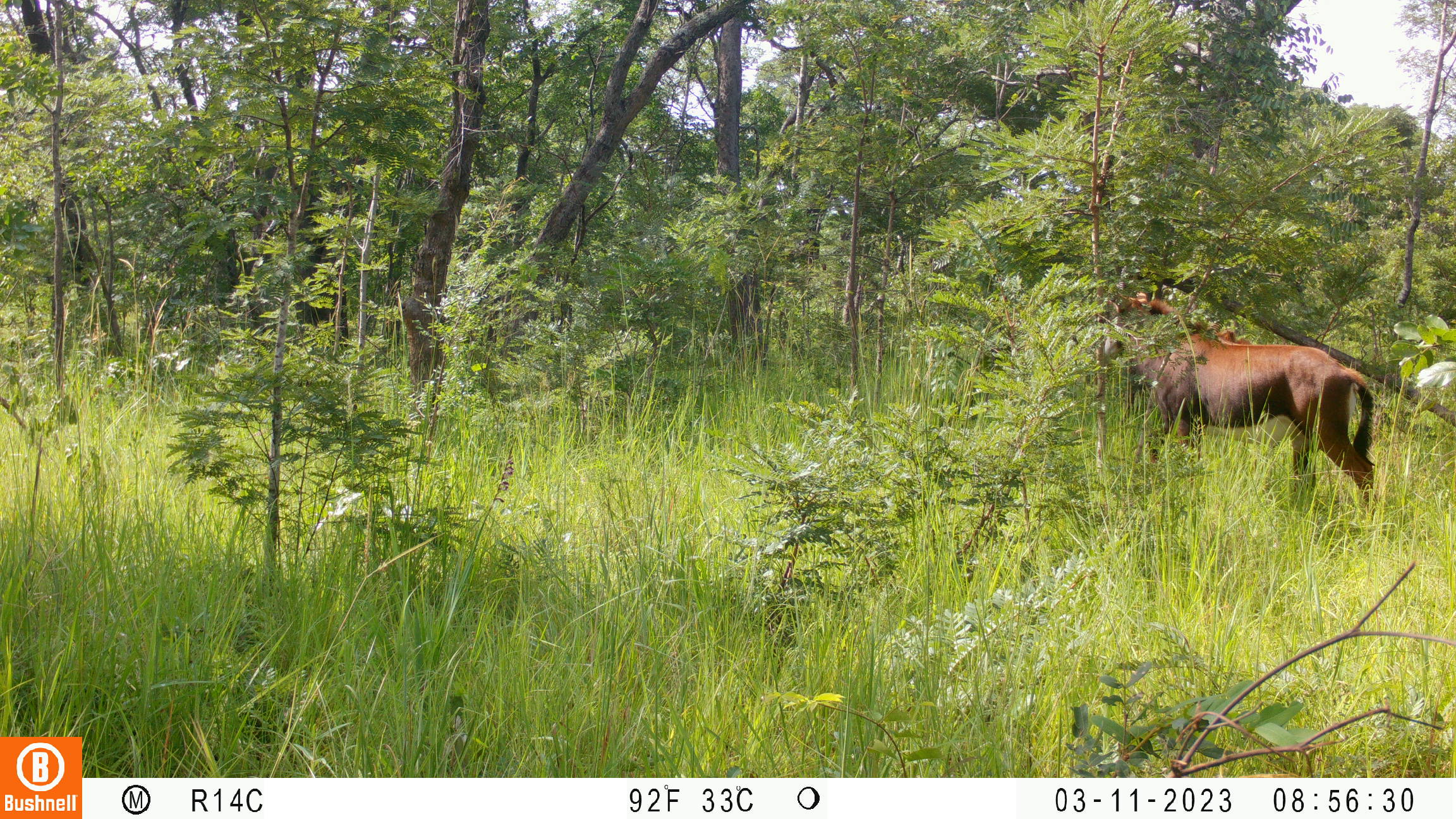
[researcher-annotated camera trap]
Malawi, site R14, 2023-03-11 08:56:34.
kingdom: Animalia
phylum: Chordata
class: Mammalia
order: Artiodactyla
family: Bovidae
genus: Hippotragus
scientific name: Hippotragus niger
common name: sable antelope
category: sable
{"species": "sable (sable antelope) (Hippotragus niger)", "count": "1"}